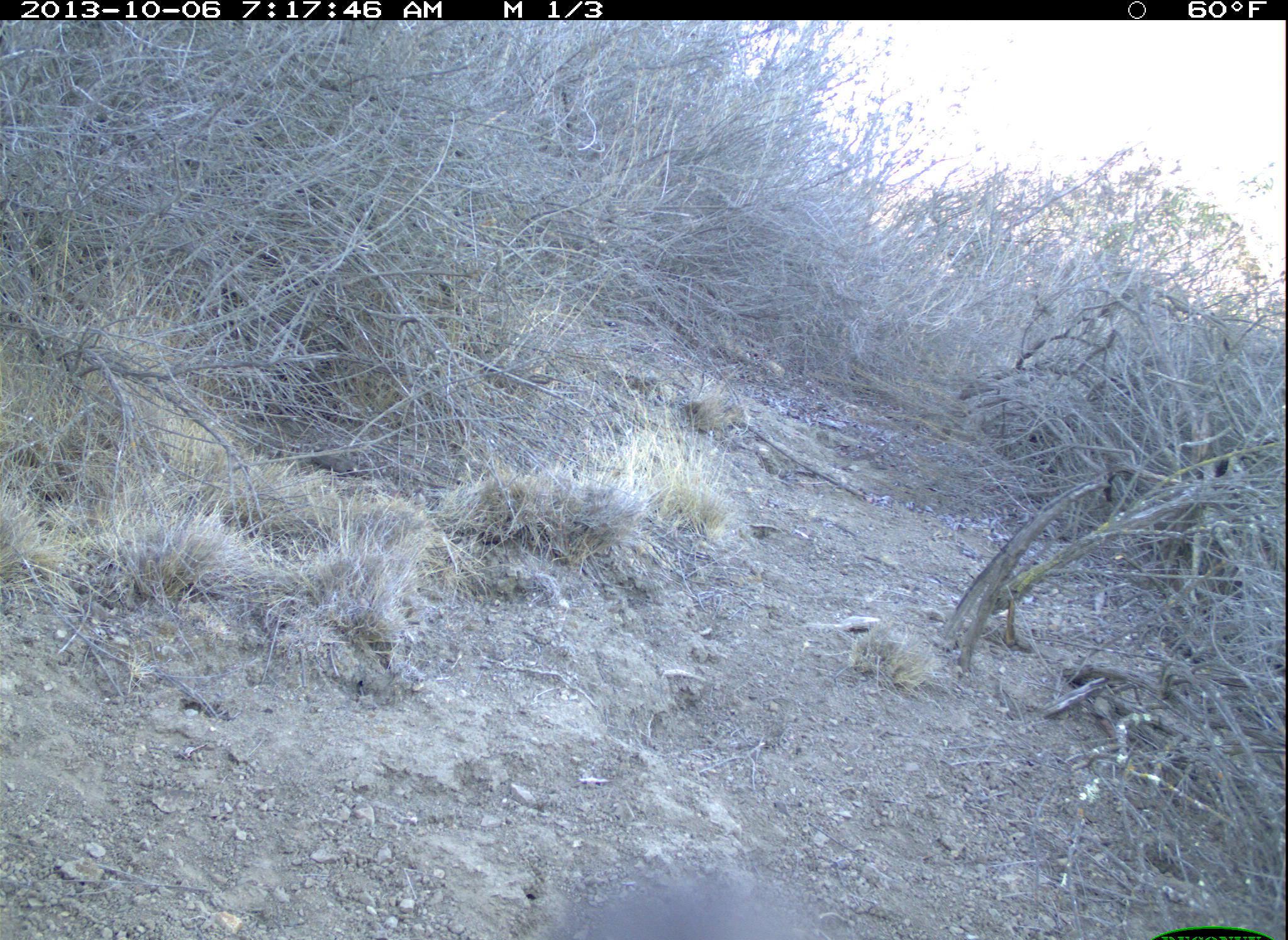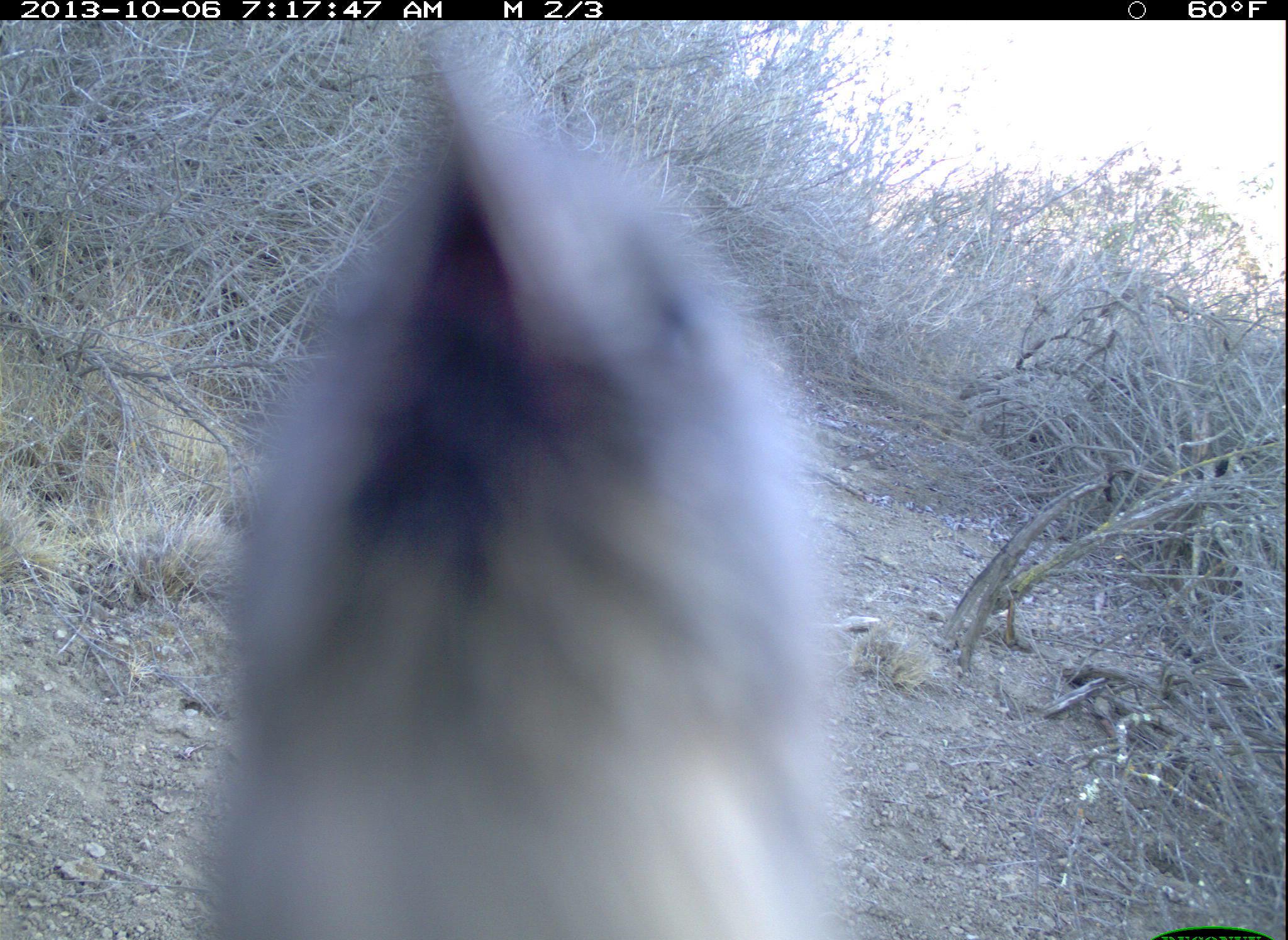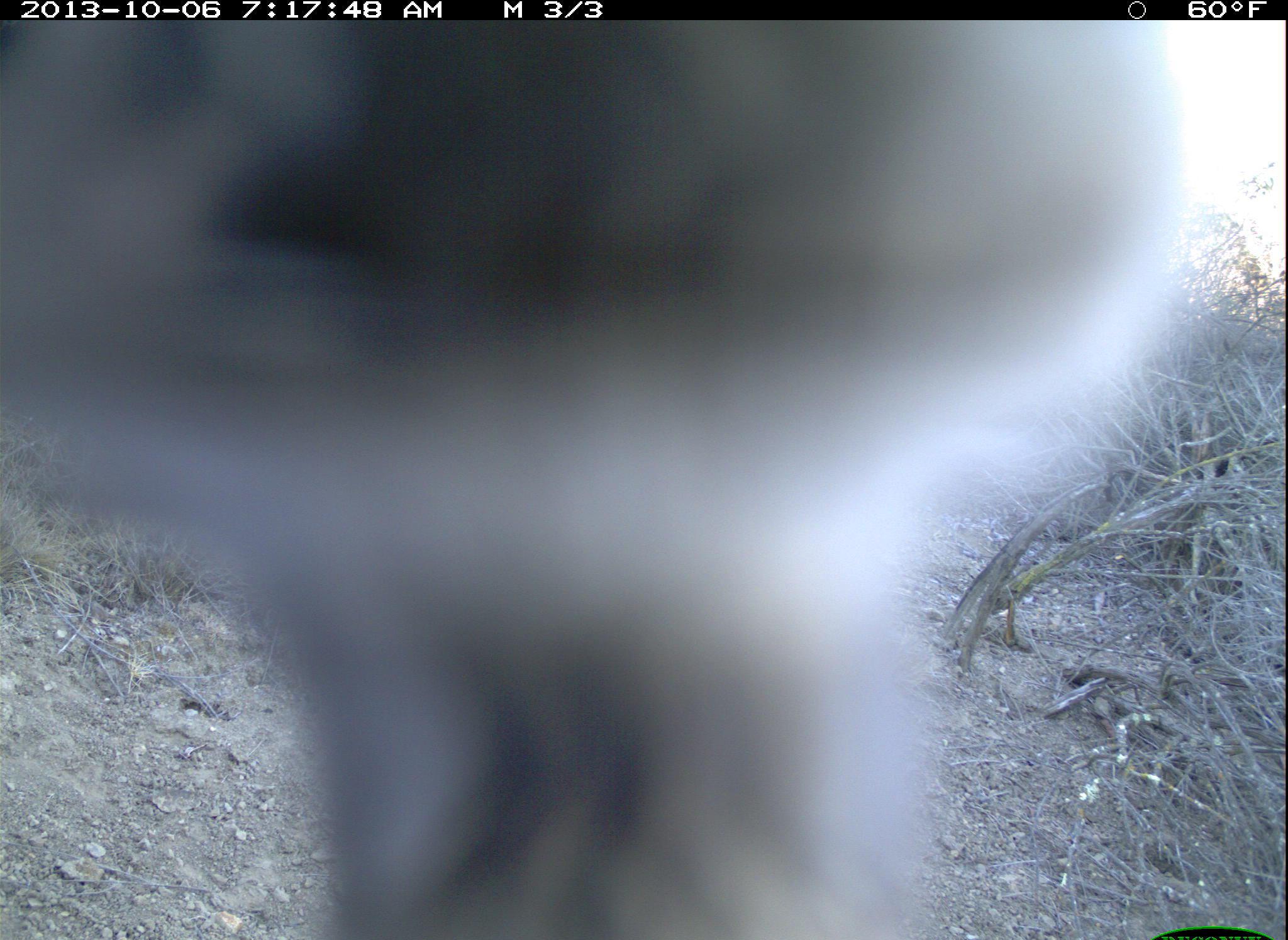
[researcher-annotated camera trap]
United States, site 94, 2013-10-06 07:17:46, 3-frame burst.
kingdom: Animalia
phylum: Chordata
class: Aves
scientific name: Aves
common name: bird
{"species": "bird (Aves)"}